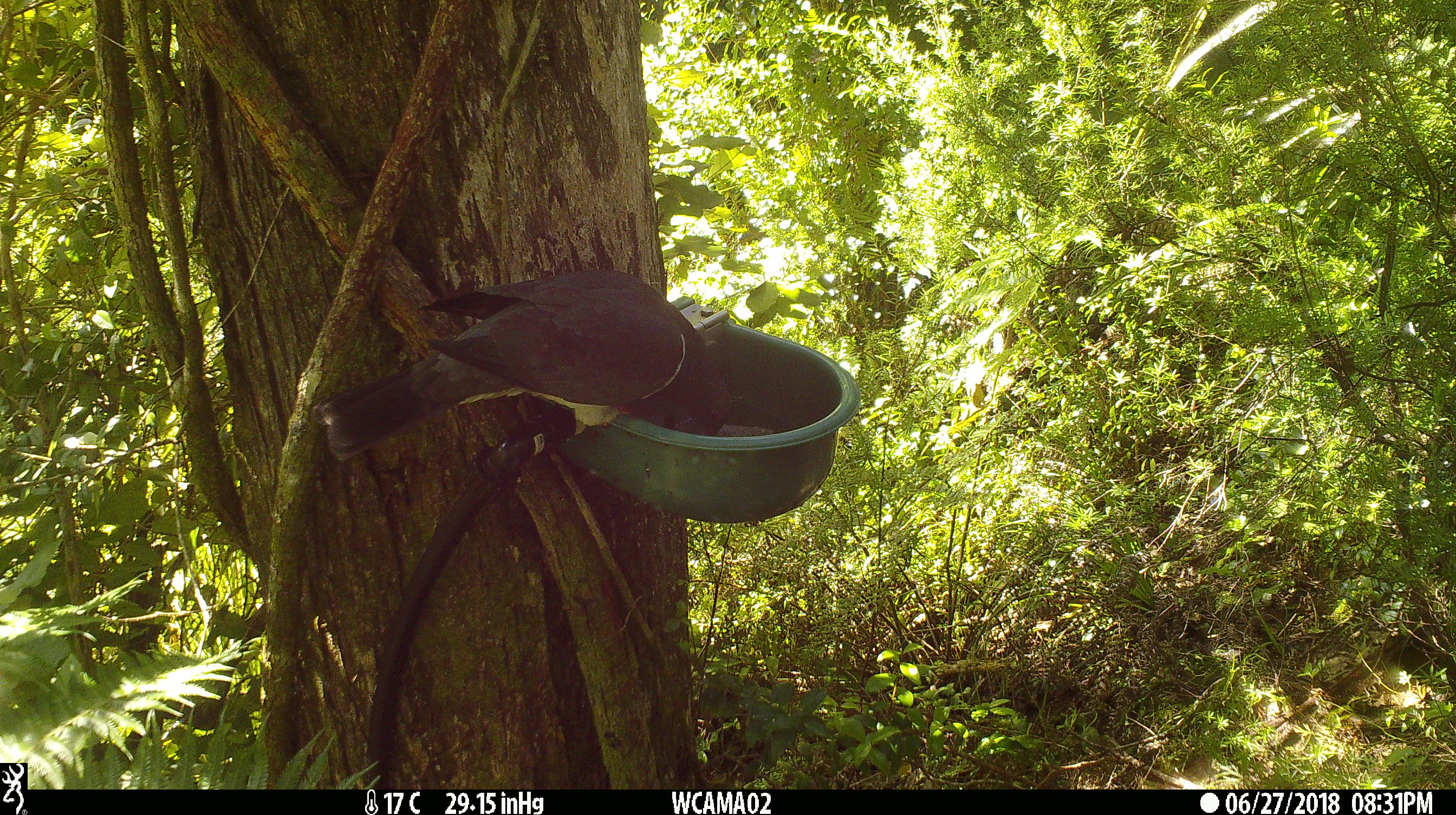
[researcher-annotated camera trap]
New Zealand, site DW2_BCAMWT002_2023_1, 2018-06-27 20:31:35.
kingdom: Animalia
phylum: Chordata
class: Aves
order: Columbiformes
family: Columbidae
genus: Hemiphaga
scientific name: Hemiphaga novaeseelandiae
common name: new zealand pigeon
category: kereru